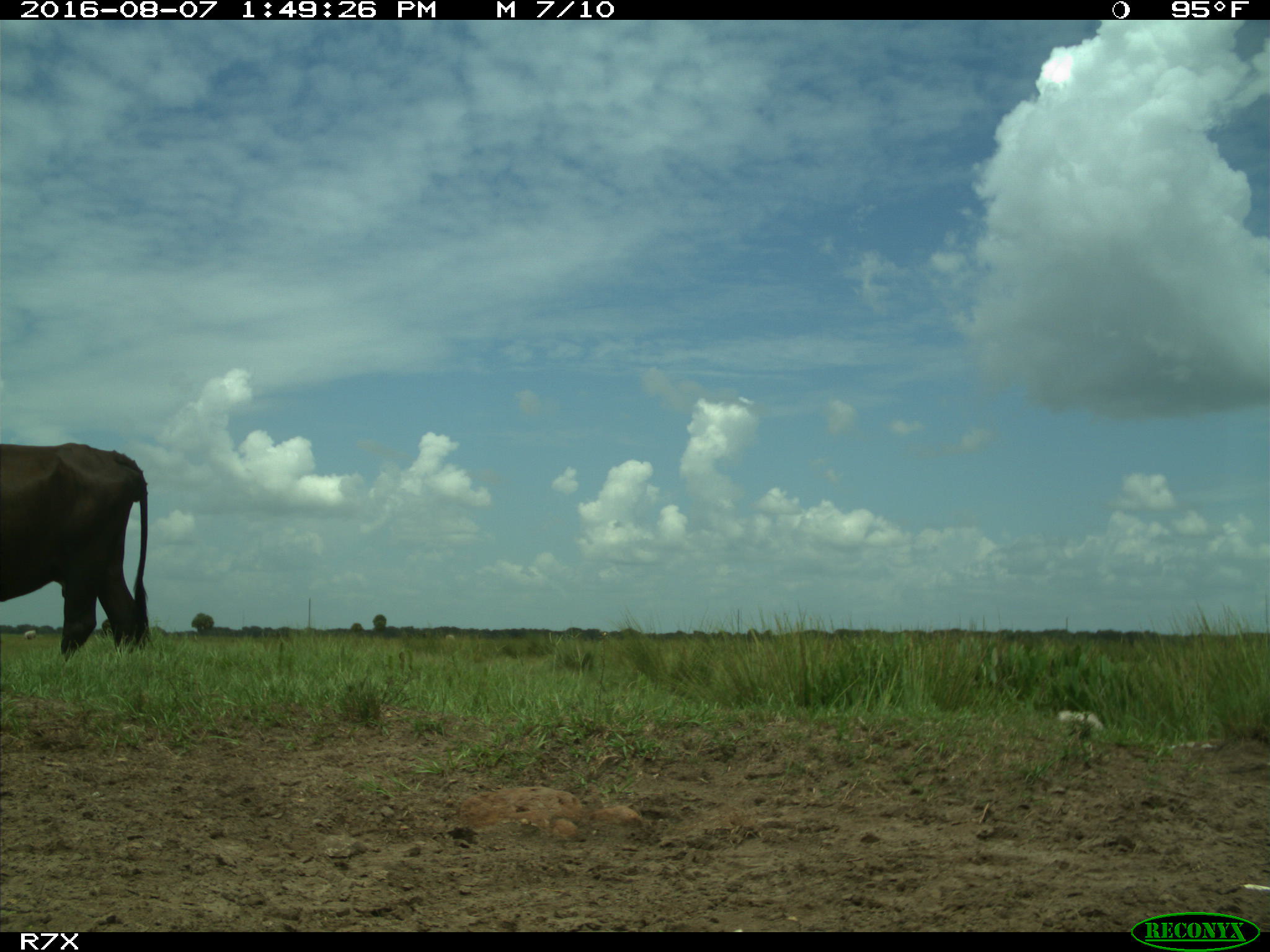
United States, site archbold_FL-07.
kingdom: Animalia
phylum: Chordata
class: Mammalia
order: Artiodactyla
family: Bovidae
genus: Bos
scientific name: Bos taurus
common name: domestic cow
Bos taurus (domestic cow).